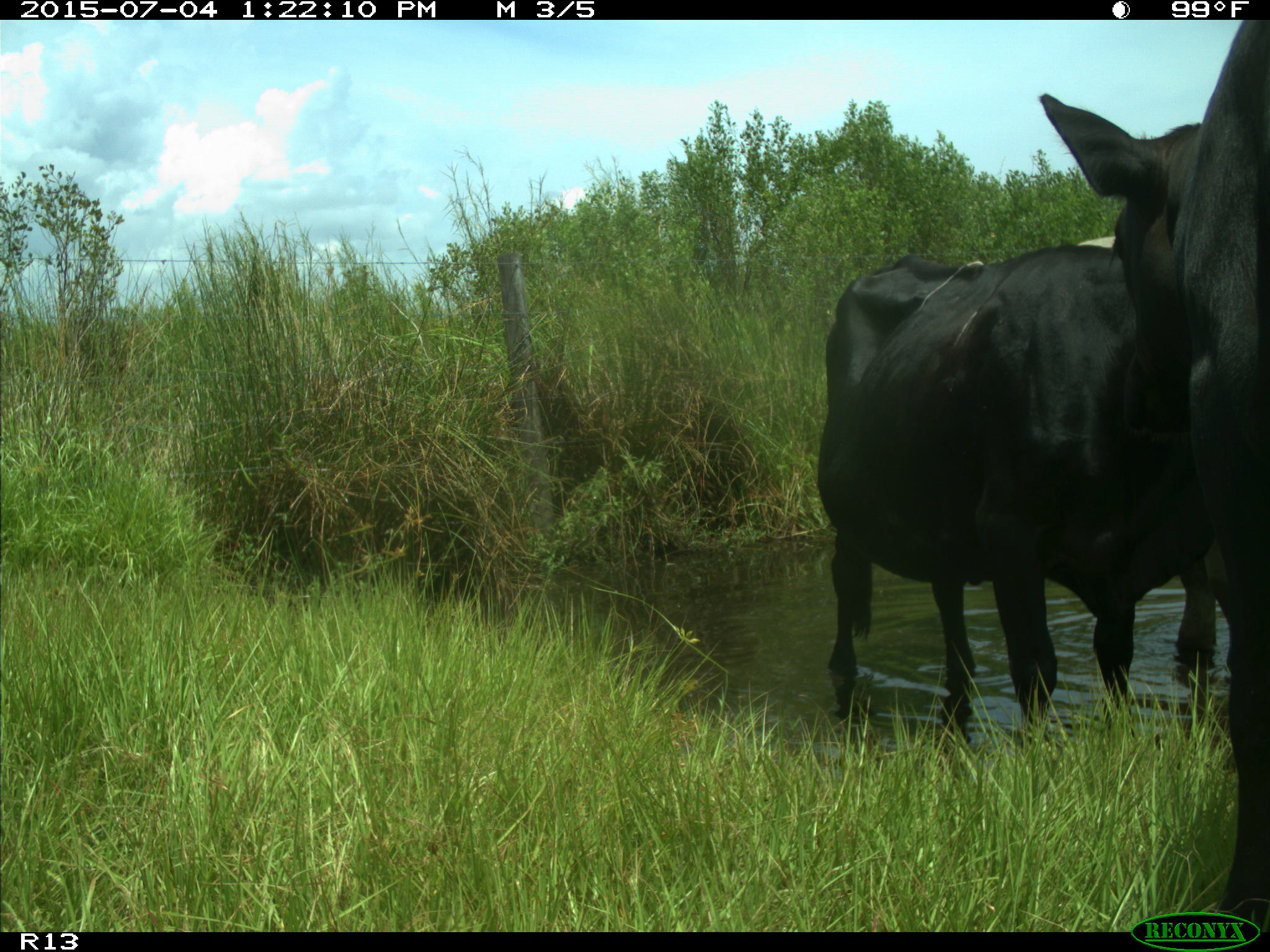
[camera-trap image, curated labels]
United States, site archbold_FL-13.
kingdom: Animalia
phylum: Chordata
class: Mammalia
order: Artiodactyla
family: Bovidae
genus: Bos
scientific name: Bos taurus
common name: domestic cow